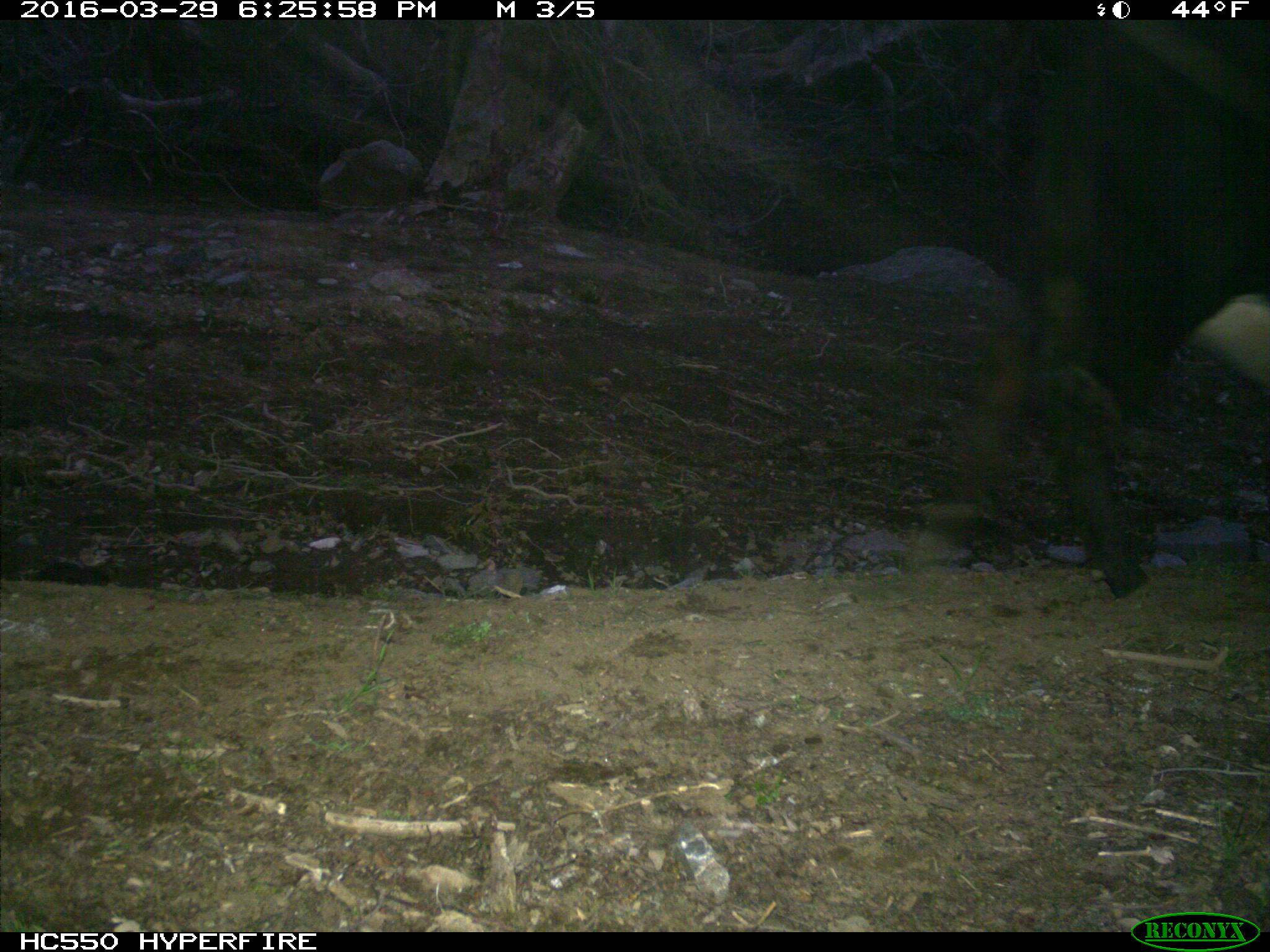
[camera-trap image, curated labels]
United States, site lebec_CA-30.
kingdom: Animalia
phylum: Chordata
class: Mammalia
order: Artiodactyla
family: Bovidae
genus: Bos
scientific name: Bos taurus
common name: domestic cow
Bos taurus (domestic cow).